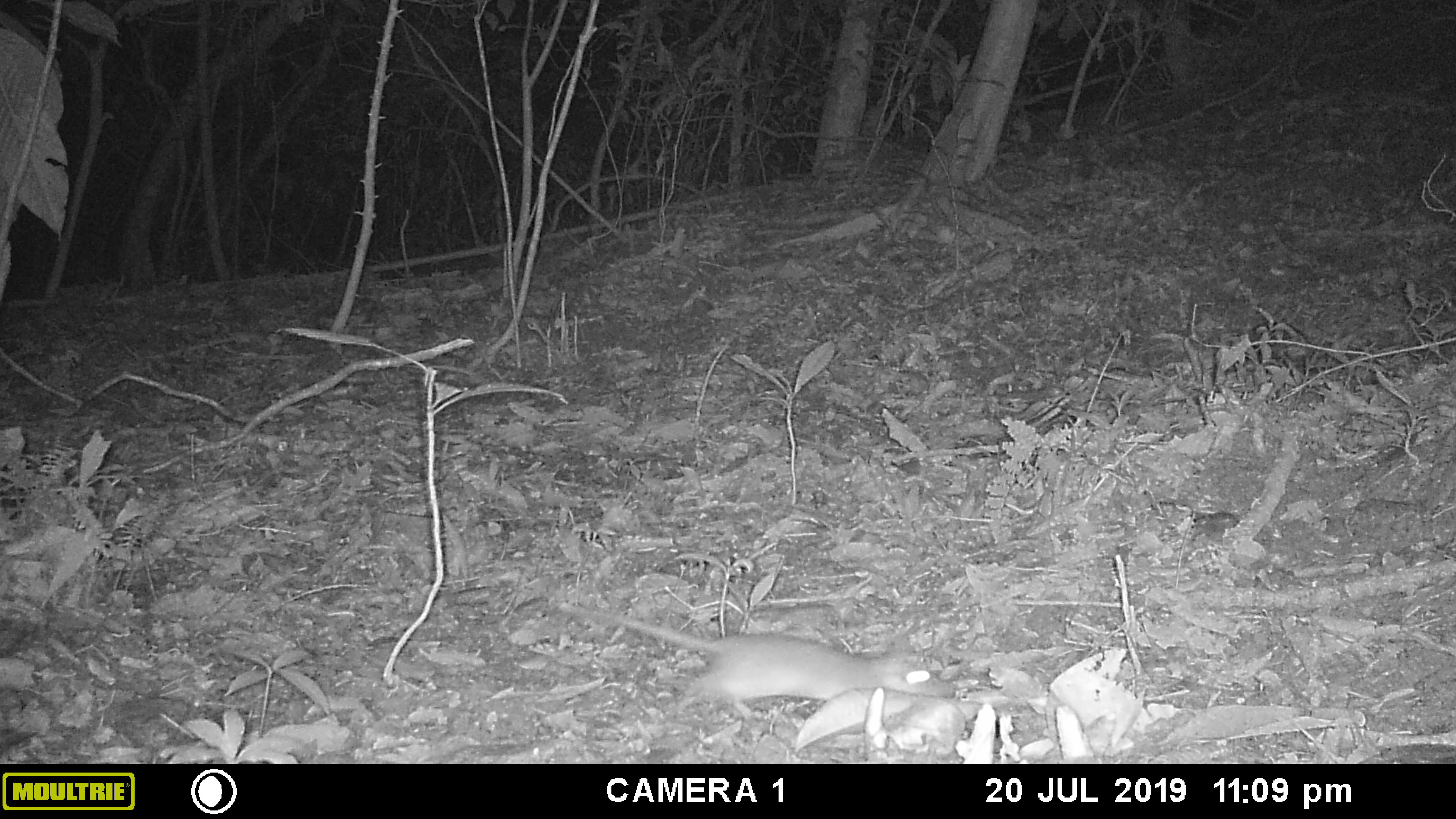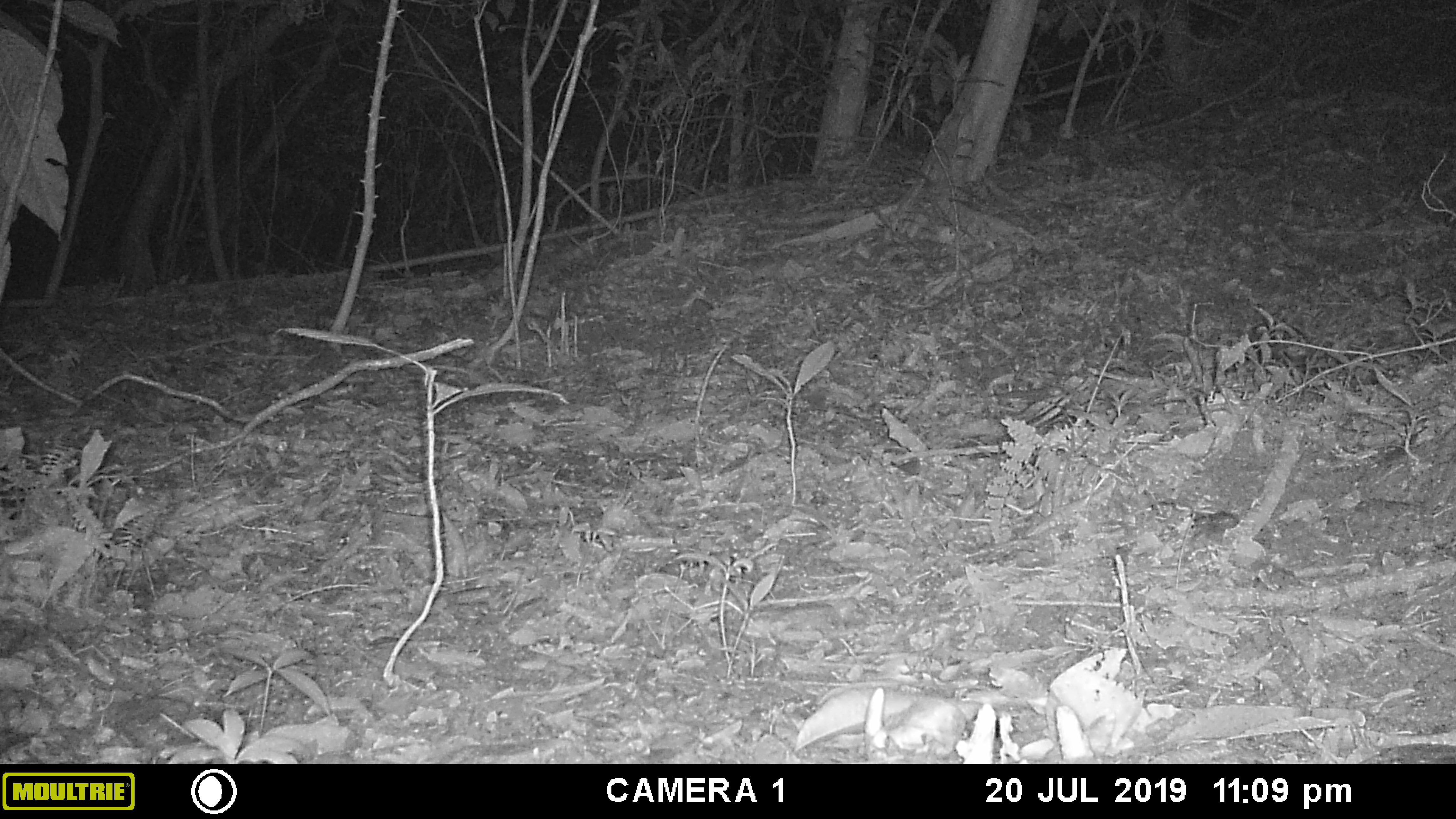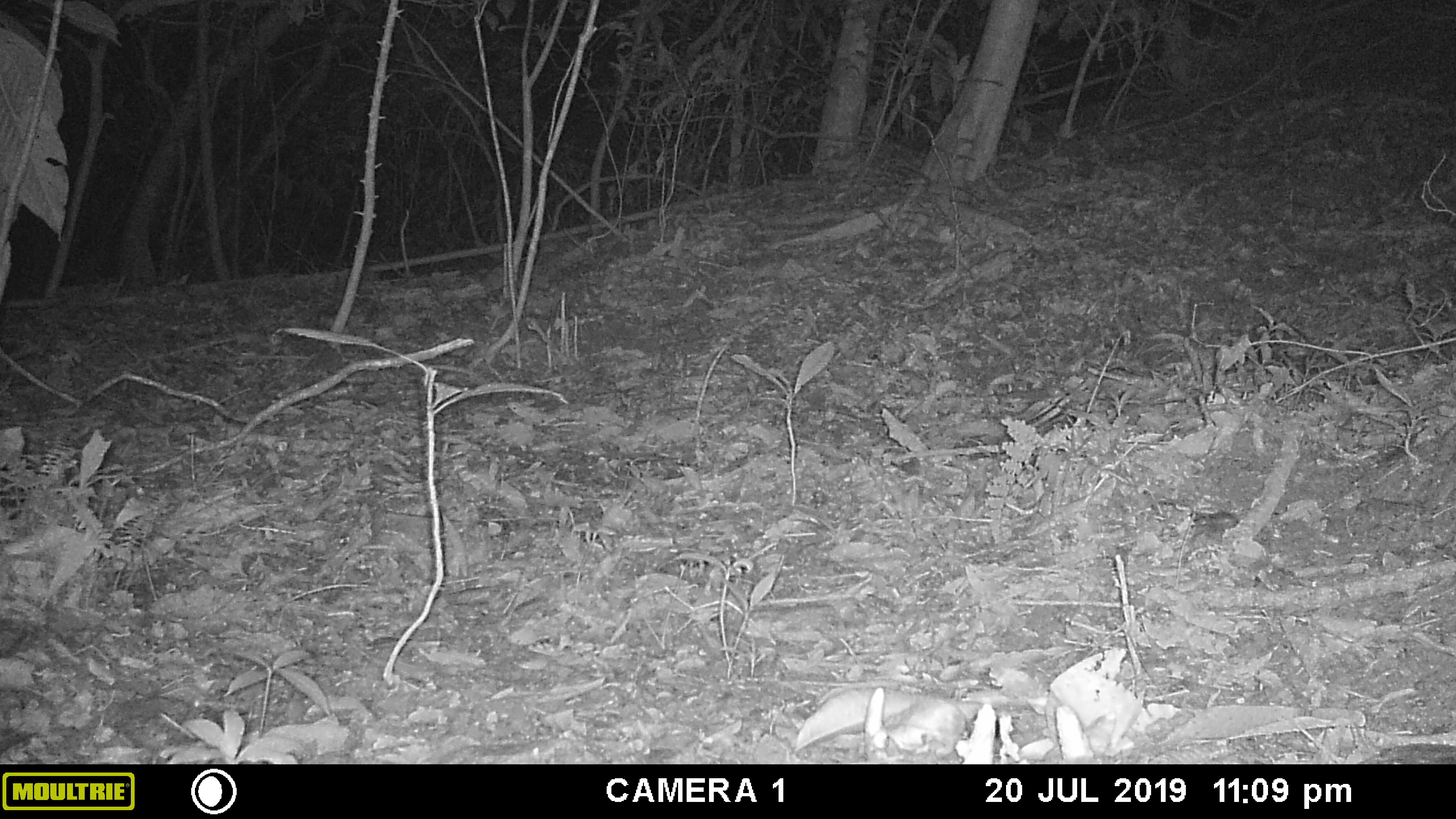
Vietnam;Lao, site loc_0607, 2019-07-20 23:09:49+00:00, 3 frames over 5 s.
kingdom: Animalia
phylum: Chordata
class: Mammalia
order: Rodentia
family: Muridae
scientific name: Muridae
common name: old-world mice and rats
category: unidentified murid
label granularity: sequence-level